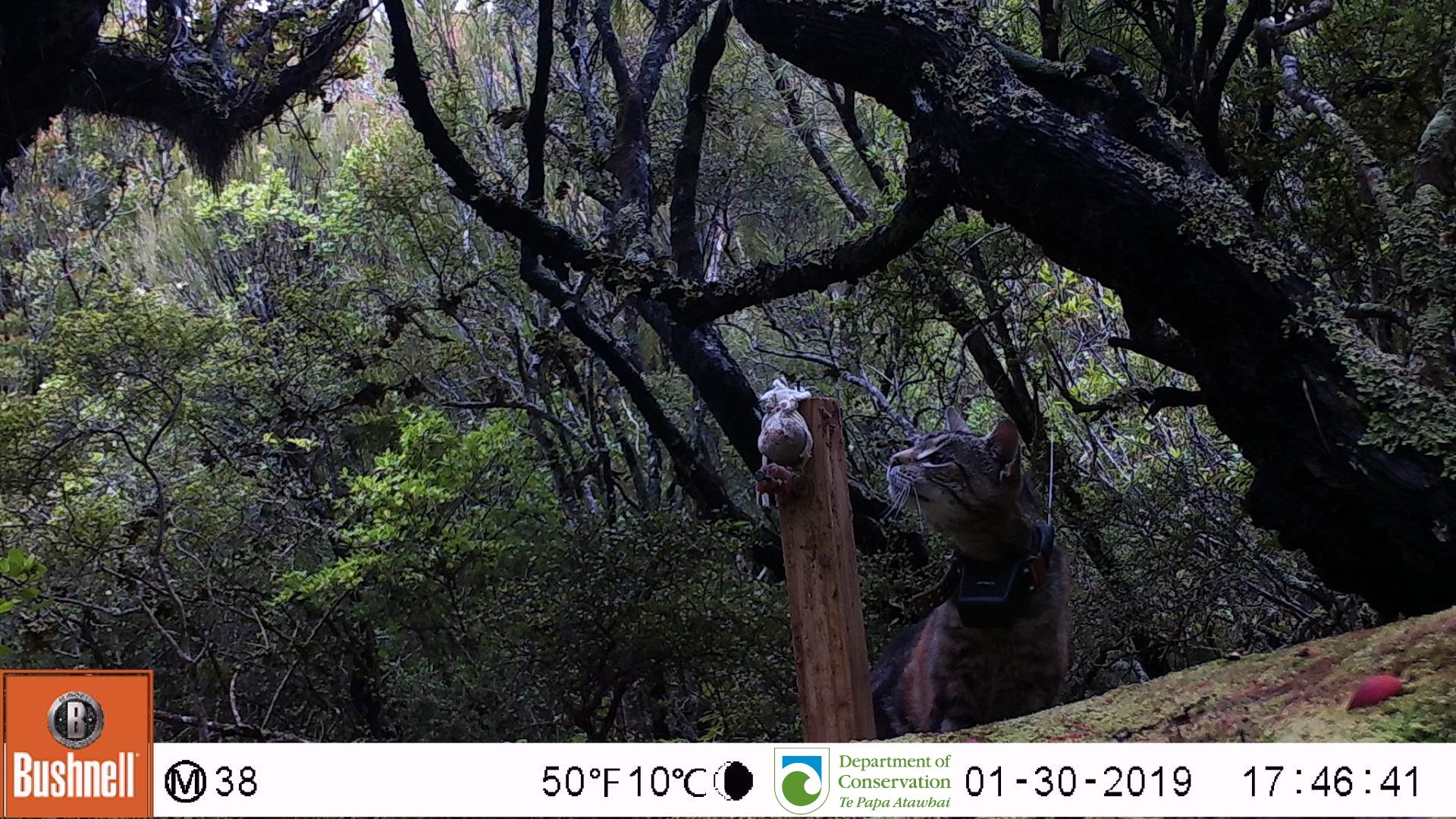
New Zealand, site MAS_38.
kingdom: Animalia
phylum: Chordata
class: Mammalia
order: Carnivora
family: Felidae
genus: Felis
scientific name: Felis catus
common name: domestic cat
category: cat